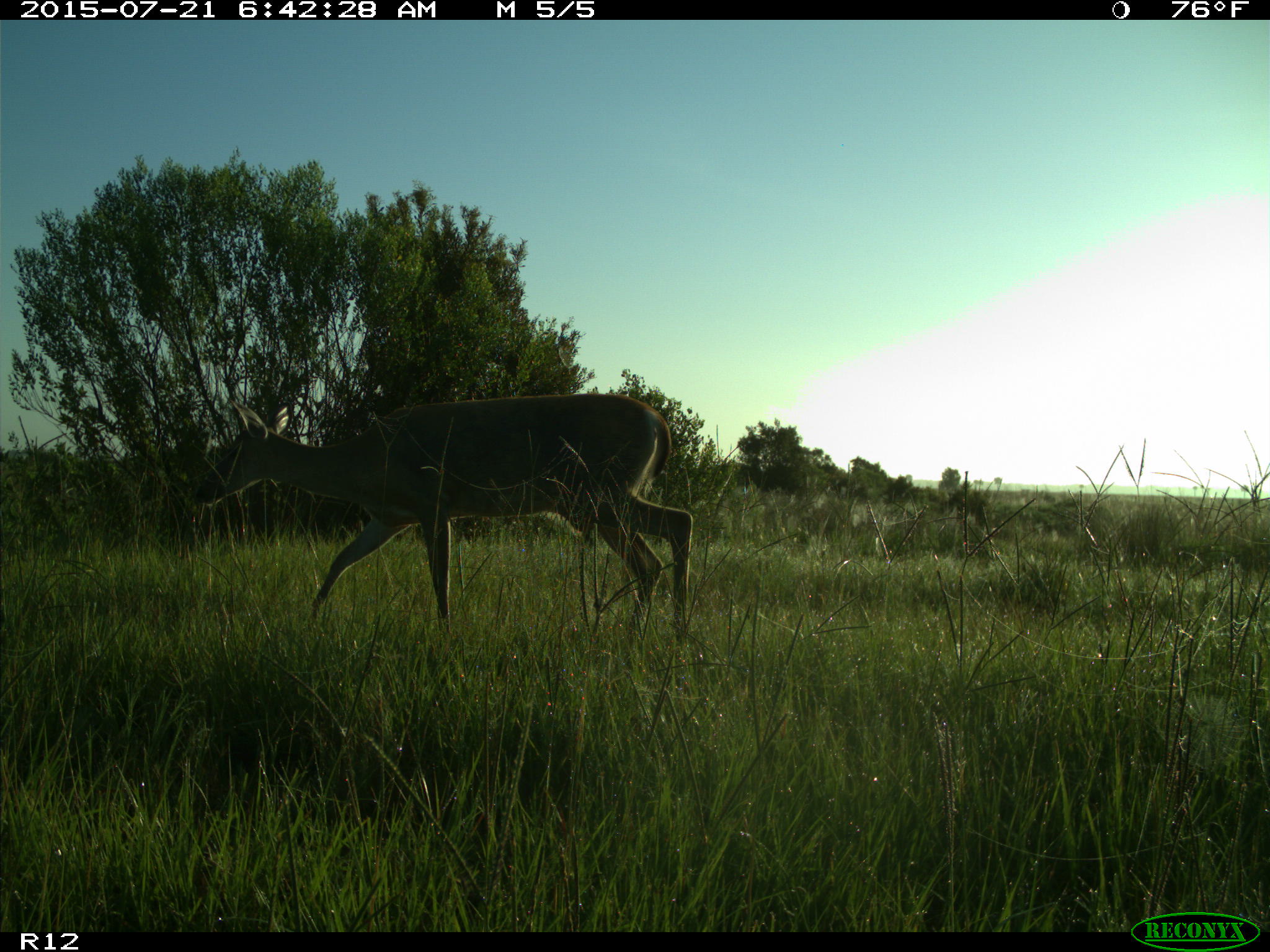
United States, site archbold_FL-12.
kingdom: Animalia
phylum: Chordata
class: Mammalia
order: Artiodactyla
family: Cervidae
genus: Odocoileus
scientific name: Odocoileus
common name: deer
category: unidentified deer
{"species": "unidentified deer (deer) (Odocoileus)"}